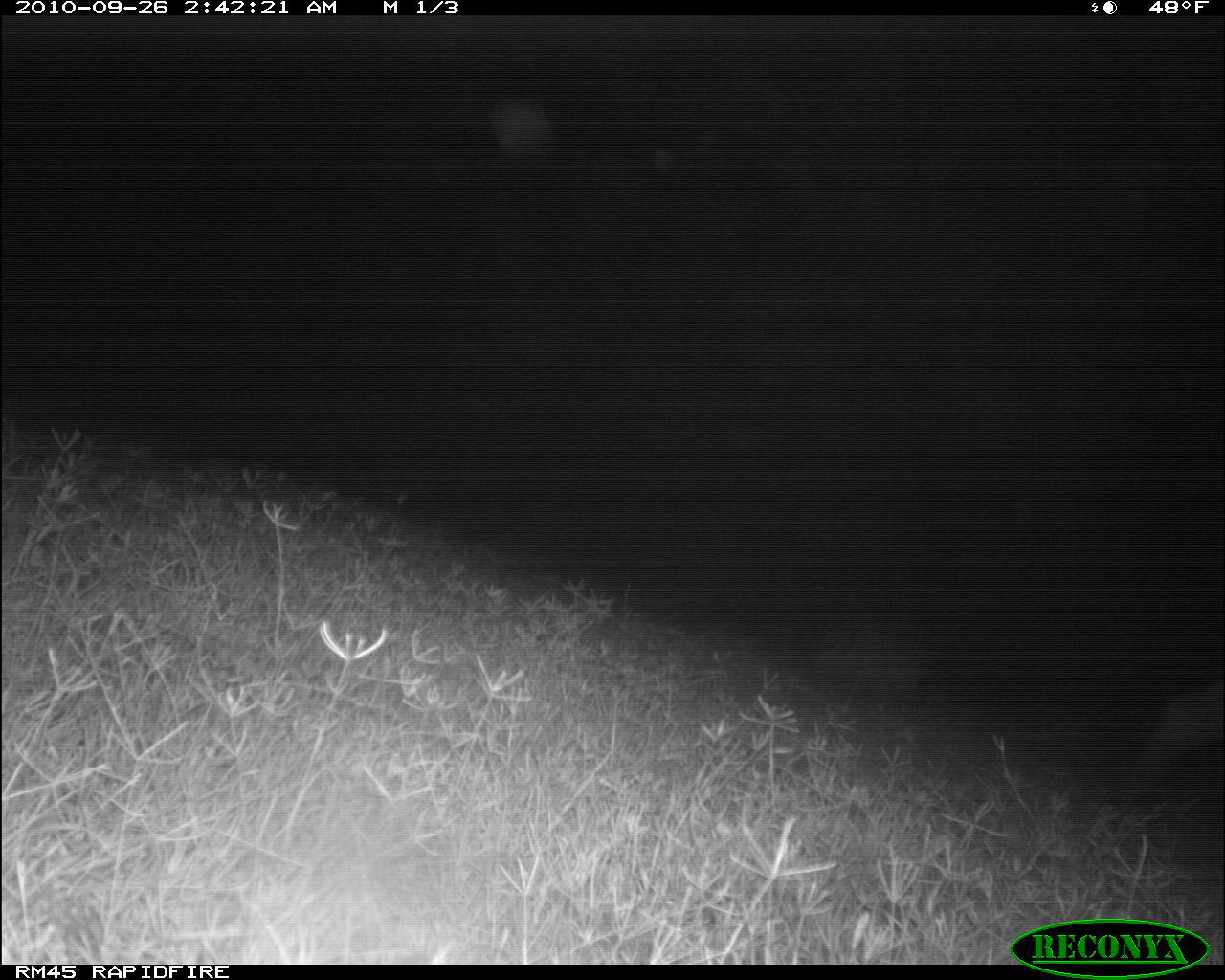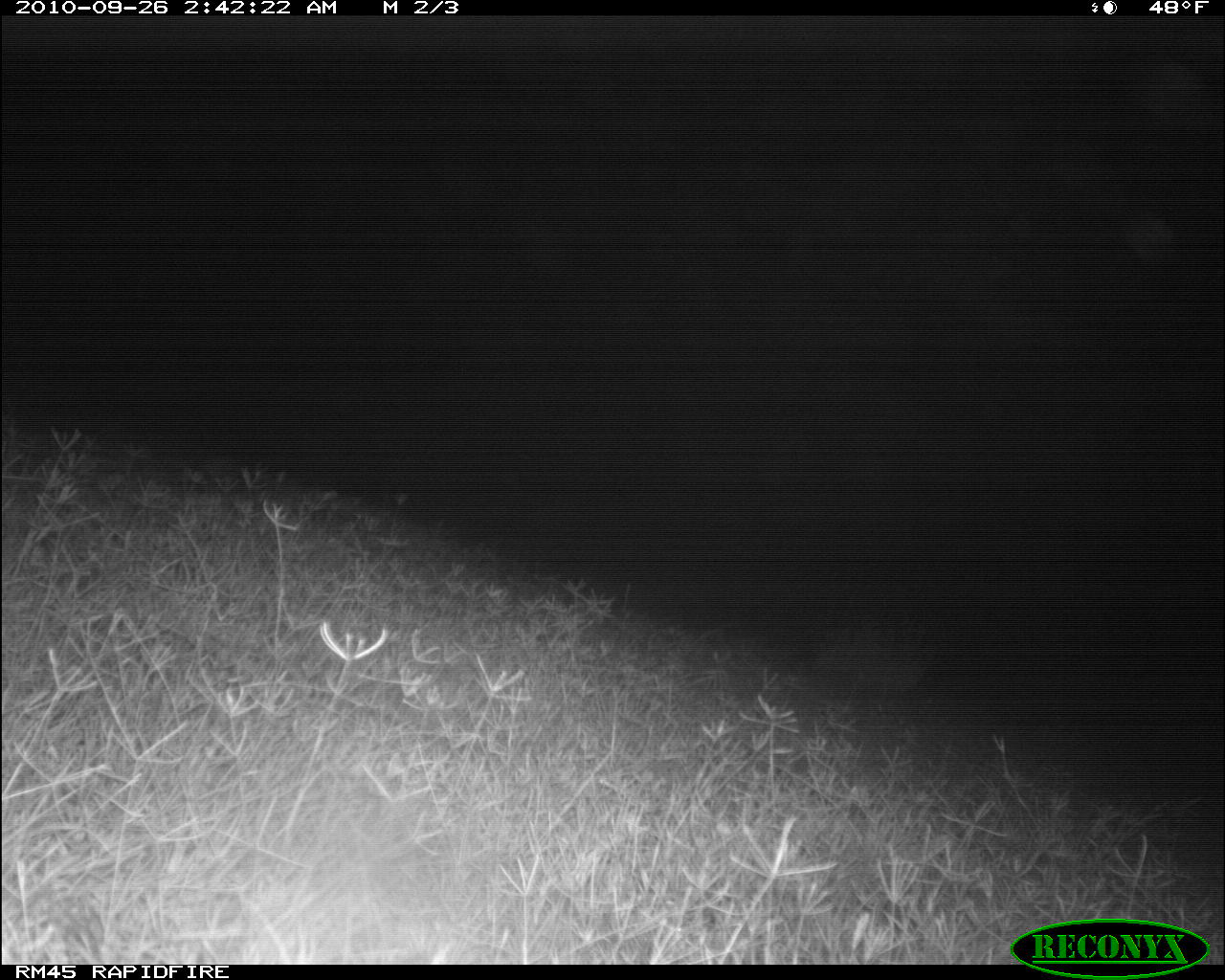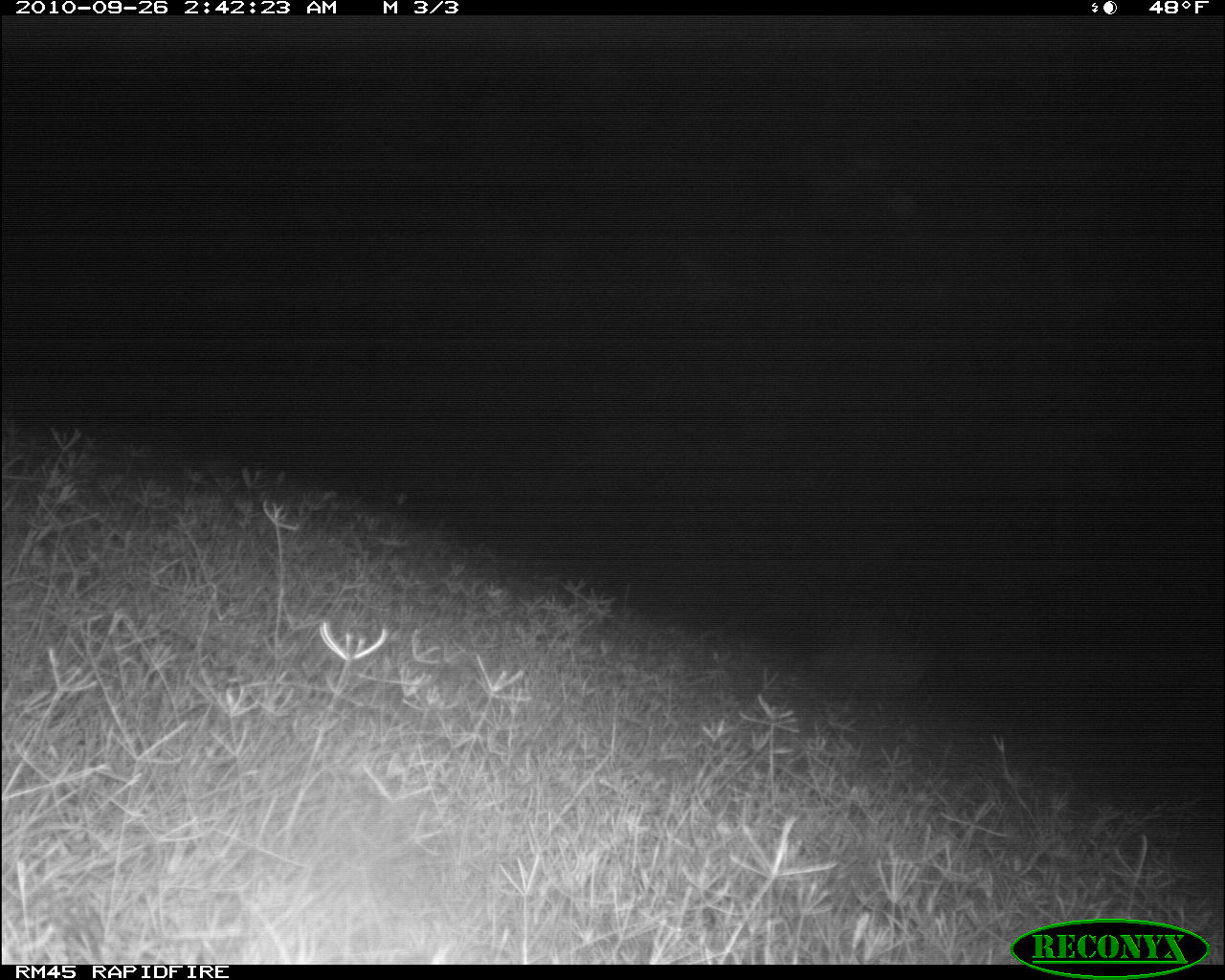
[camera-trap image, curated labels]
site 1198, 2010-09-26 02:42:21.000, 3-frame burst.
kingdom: Animalia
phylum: Chordata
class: Mammalia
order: Artiodactyla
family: Bovidae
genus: Syncerus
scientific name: Syncerus caffer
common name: african buffalo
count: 1